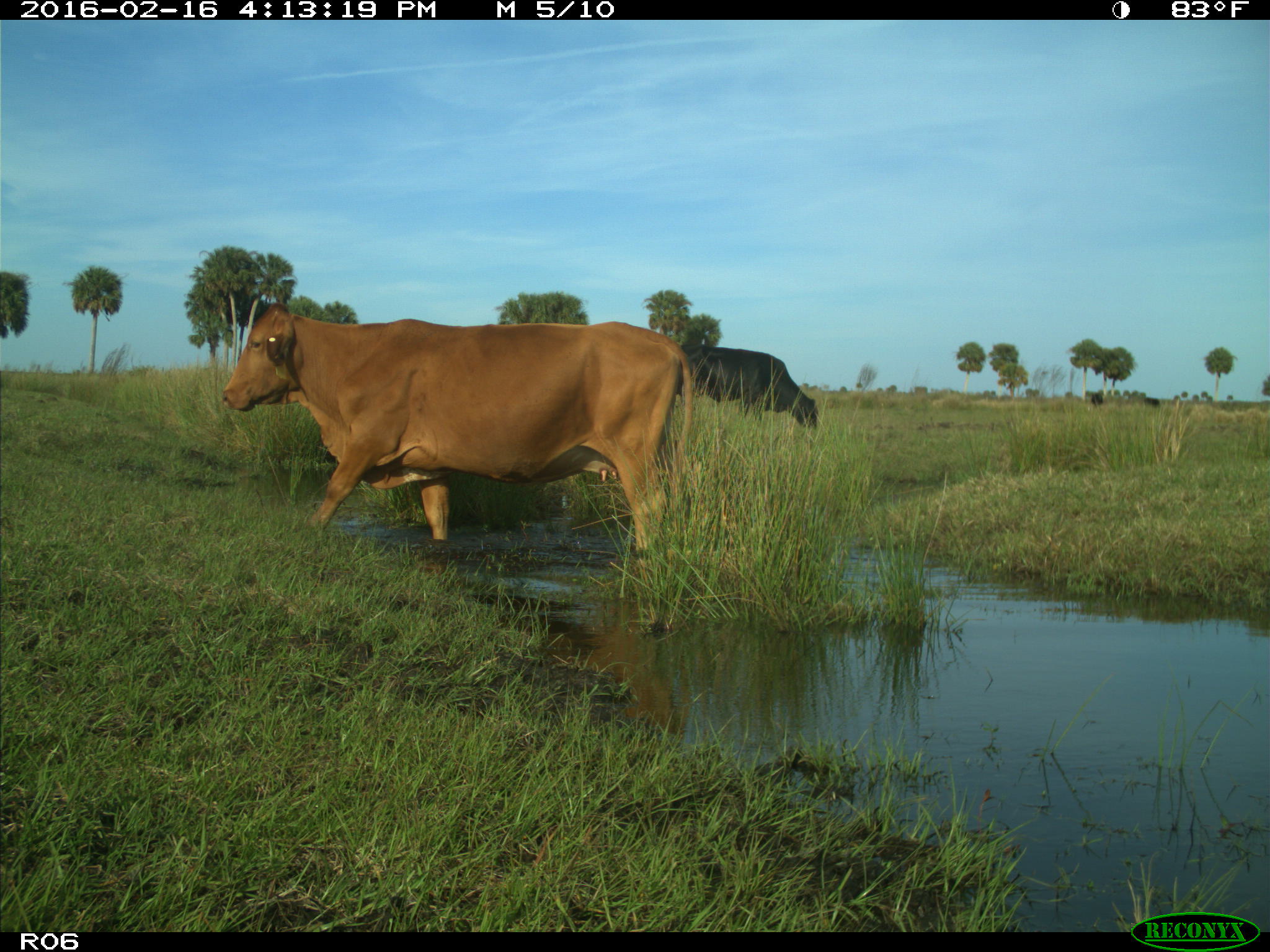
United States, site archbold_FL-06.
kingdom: Animalia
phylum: Chordata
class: Mammalia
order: Artiodactyla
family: Bovidae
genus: Bos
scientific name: Bos taurus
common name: domestic cow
Bos taurus (domestic cow).